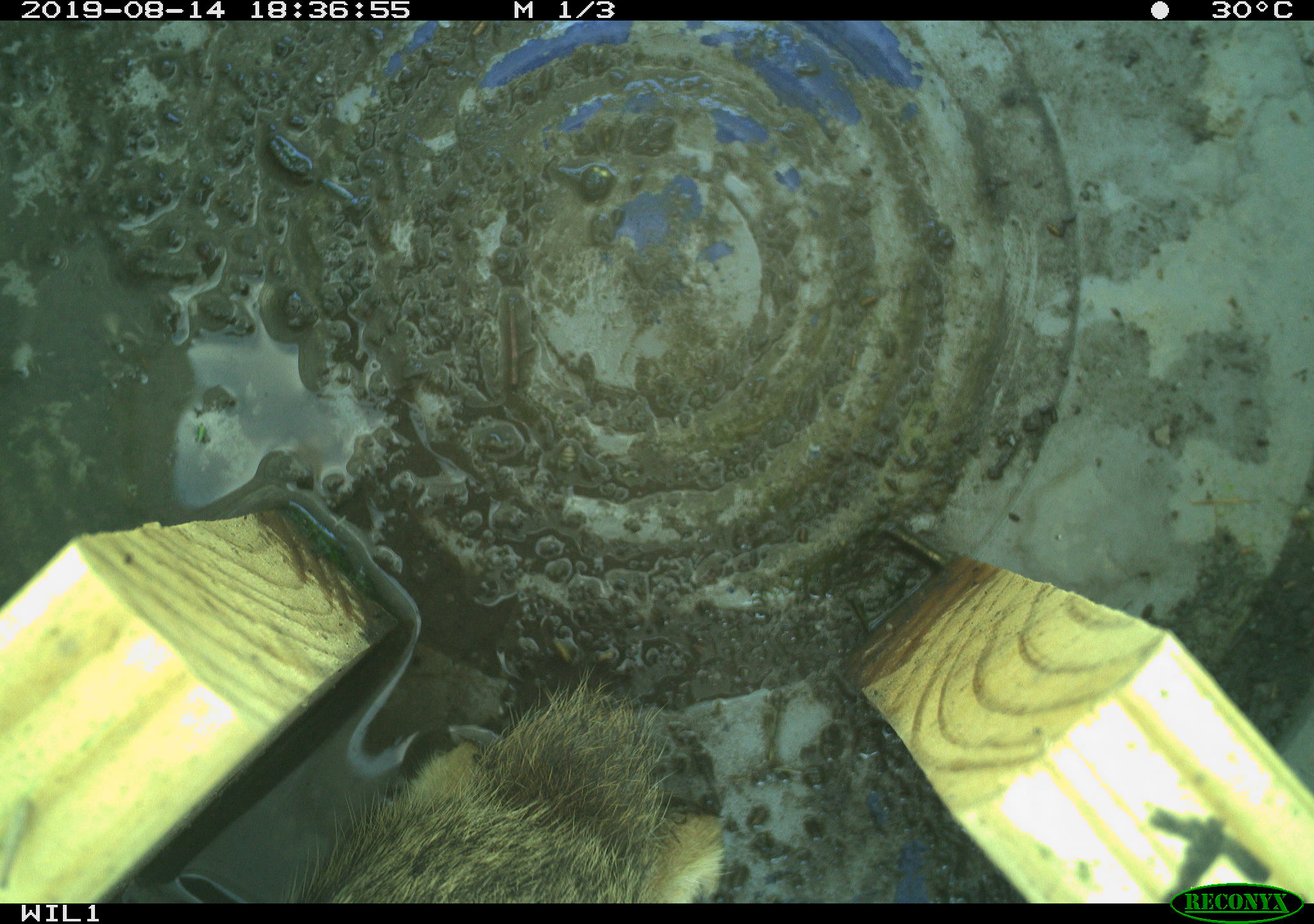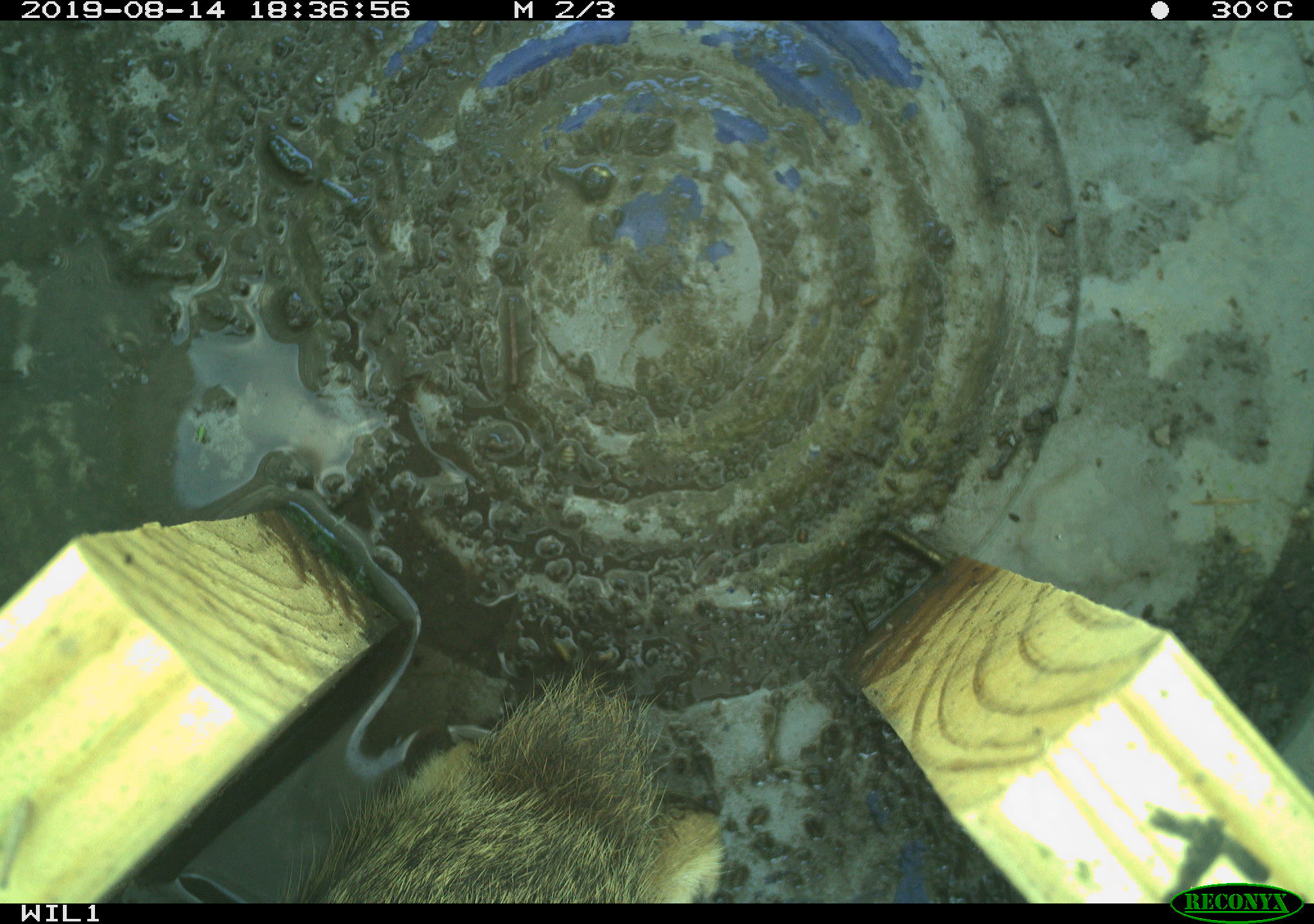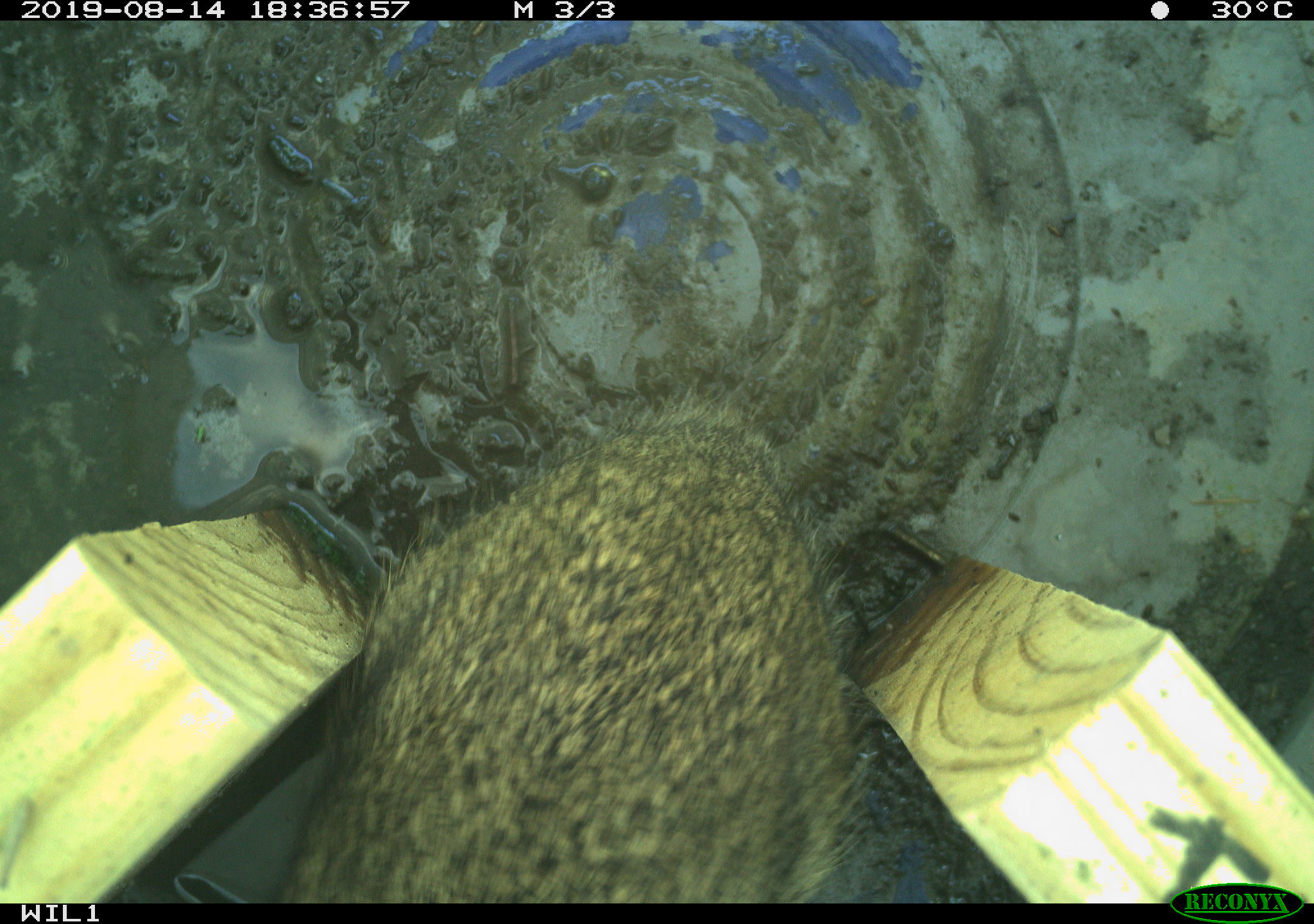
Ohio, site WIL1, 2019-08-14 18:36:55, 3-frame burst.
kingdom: Animalia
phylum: Chordata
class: Mammalia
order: Lagomorpha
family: Leporidae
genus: Sylvilagus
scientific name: Sylvilagus floridanus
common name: eastern cottontail